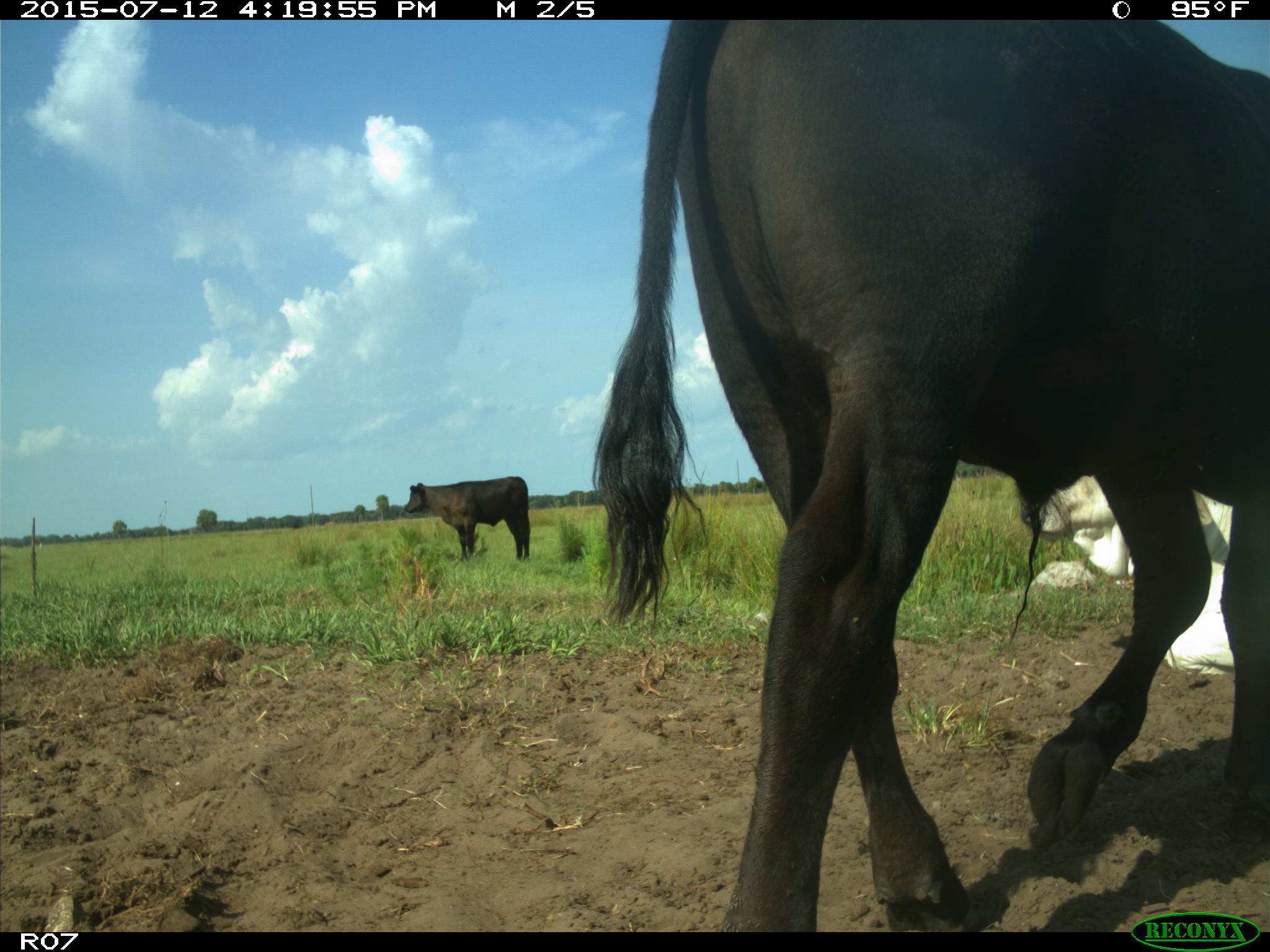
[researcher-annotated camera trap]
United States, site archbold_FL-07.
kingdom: Animalia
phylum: Chordata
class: Mammalia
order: Artiodactyla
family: Bovidae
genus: Bos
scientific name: Bos taurus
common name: domestic cow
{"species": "Bos taurus (domestic cow)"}